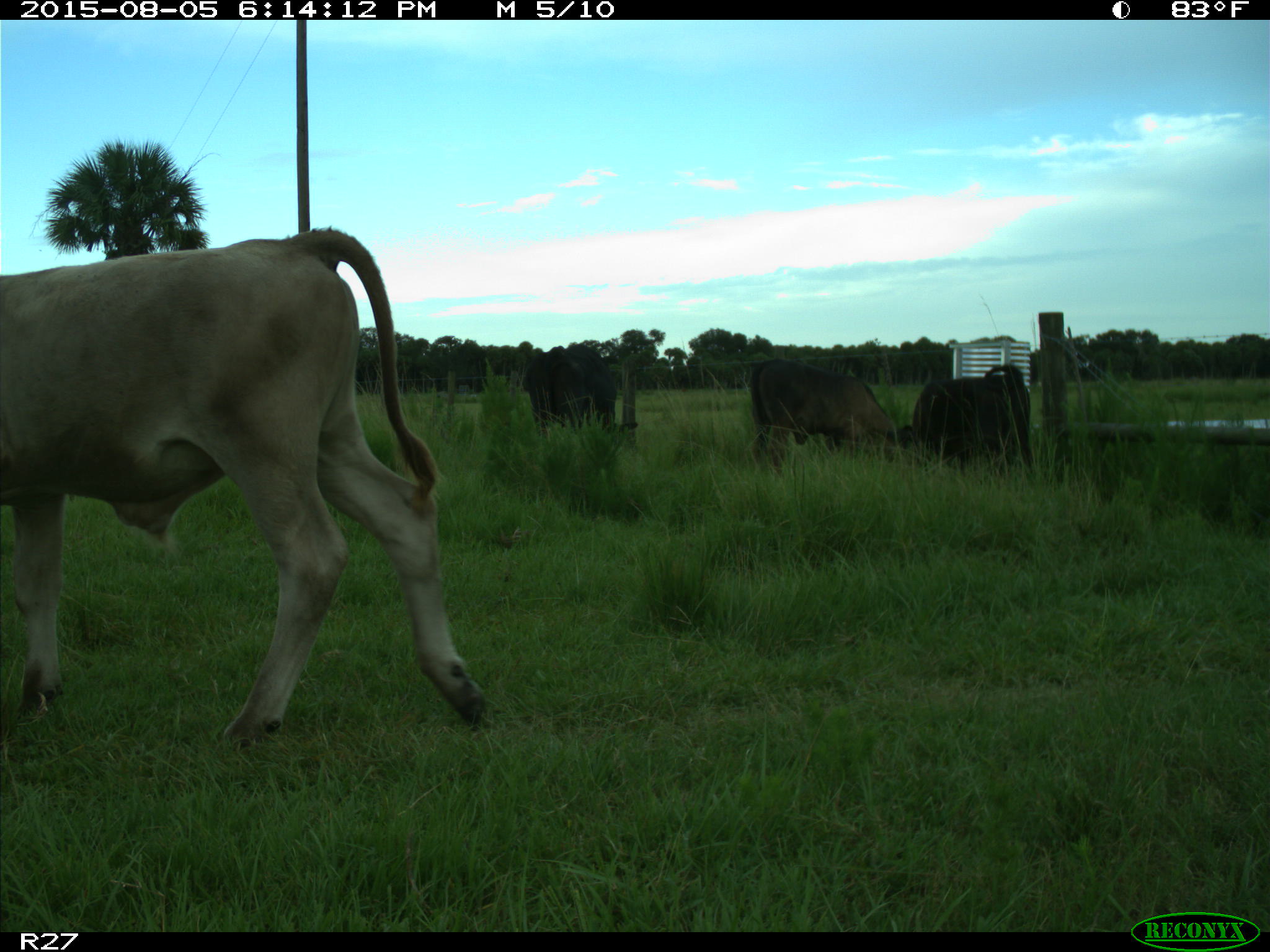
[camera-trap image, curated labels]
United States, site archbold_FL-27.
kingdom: Animalia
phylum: Chordata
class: Mammalia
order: Artiodactyla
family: Bovidae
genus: Bos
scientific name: Bos taurus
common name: domestic cow